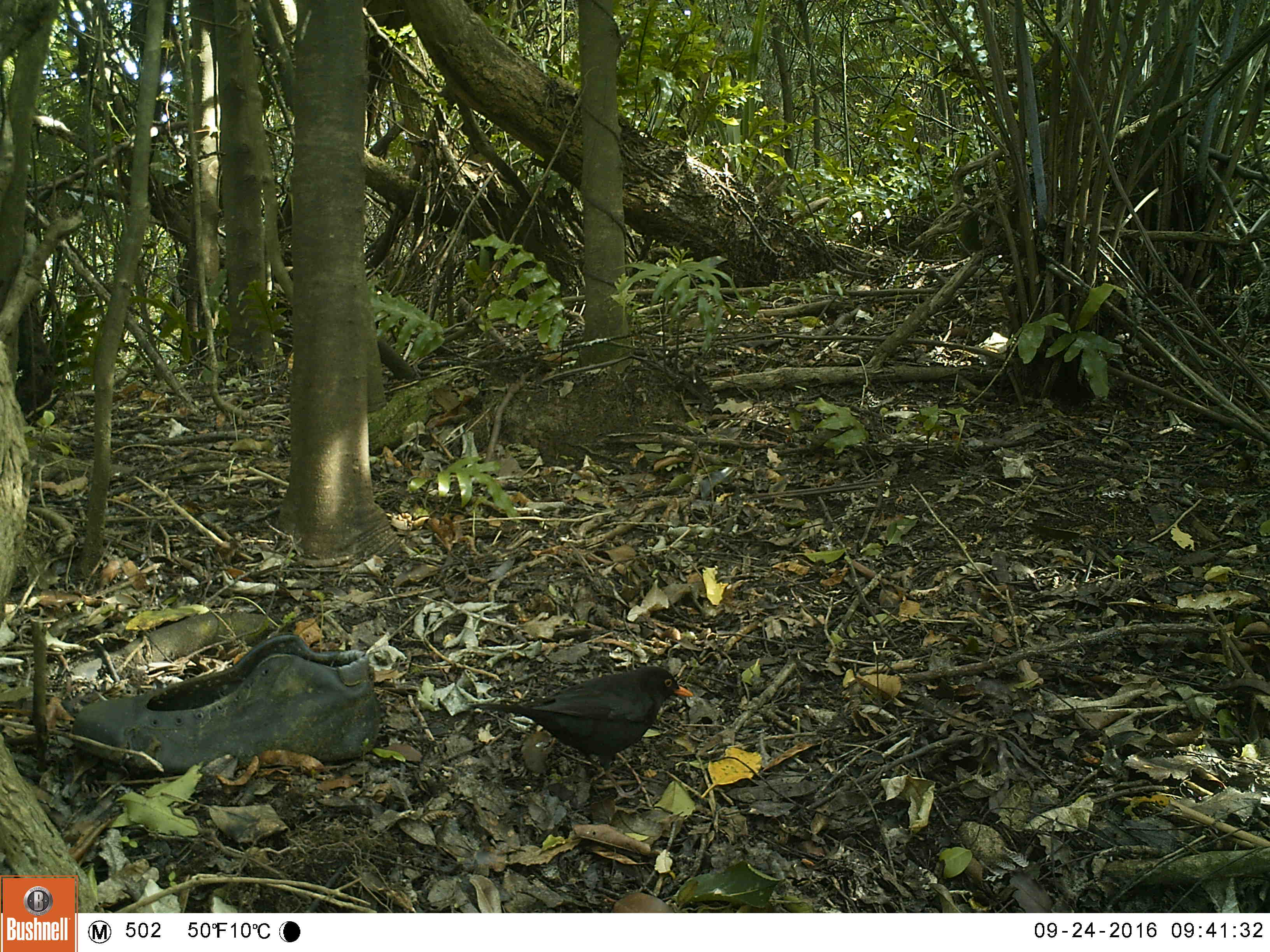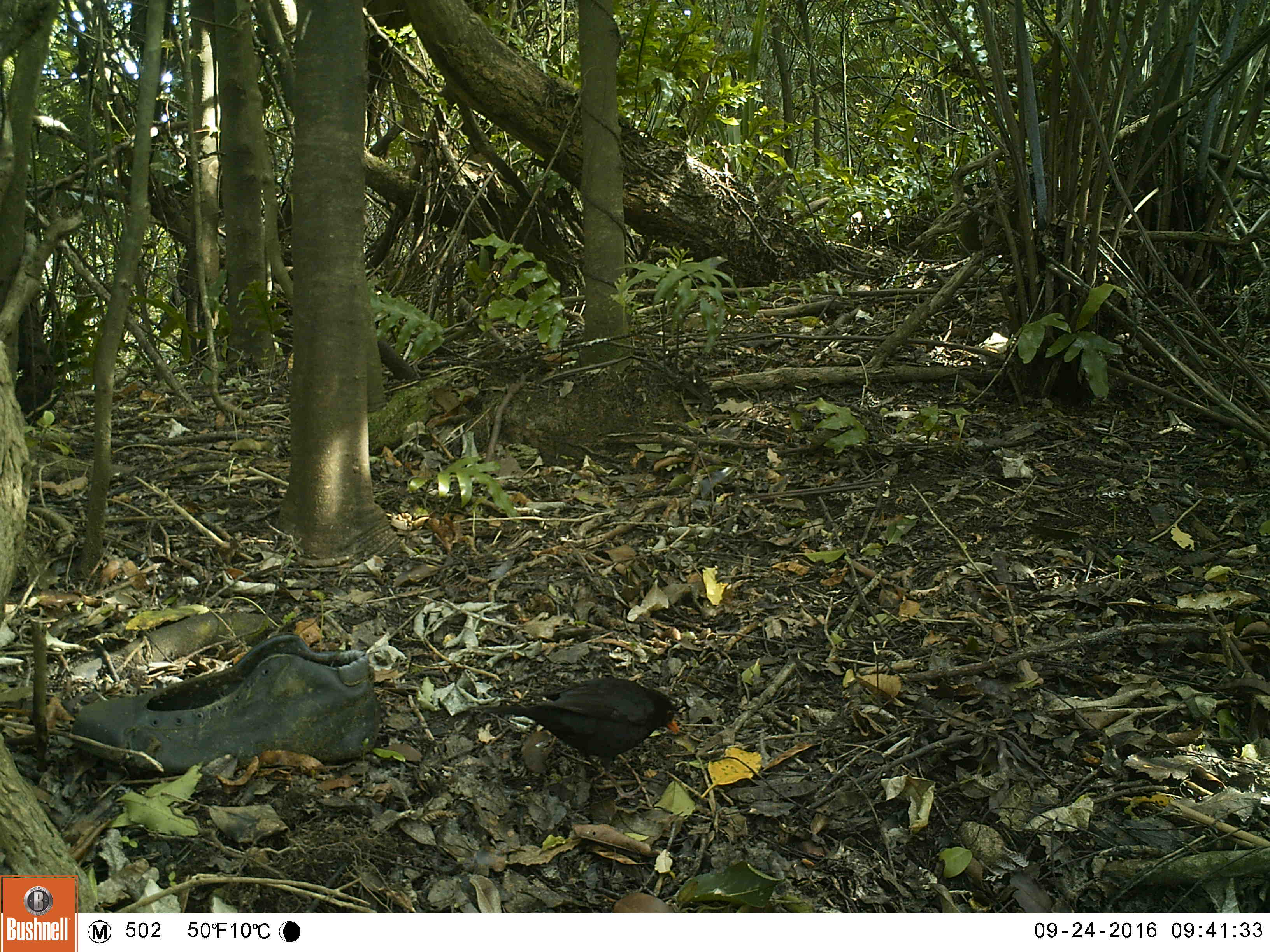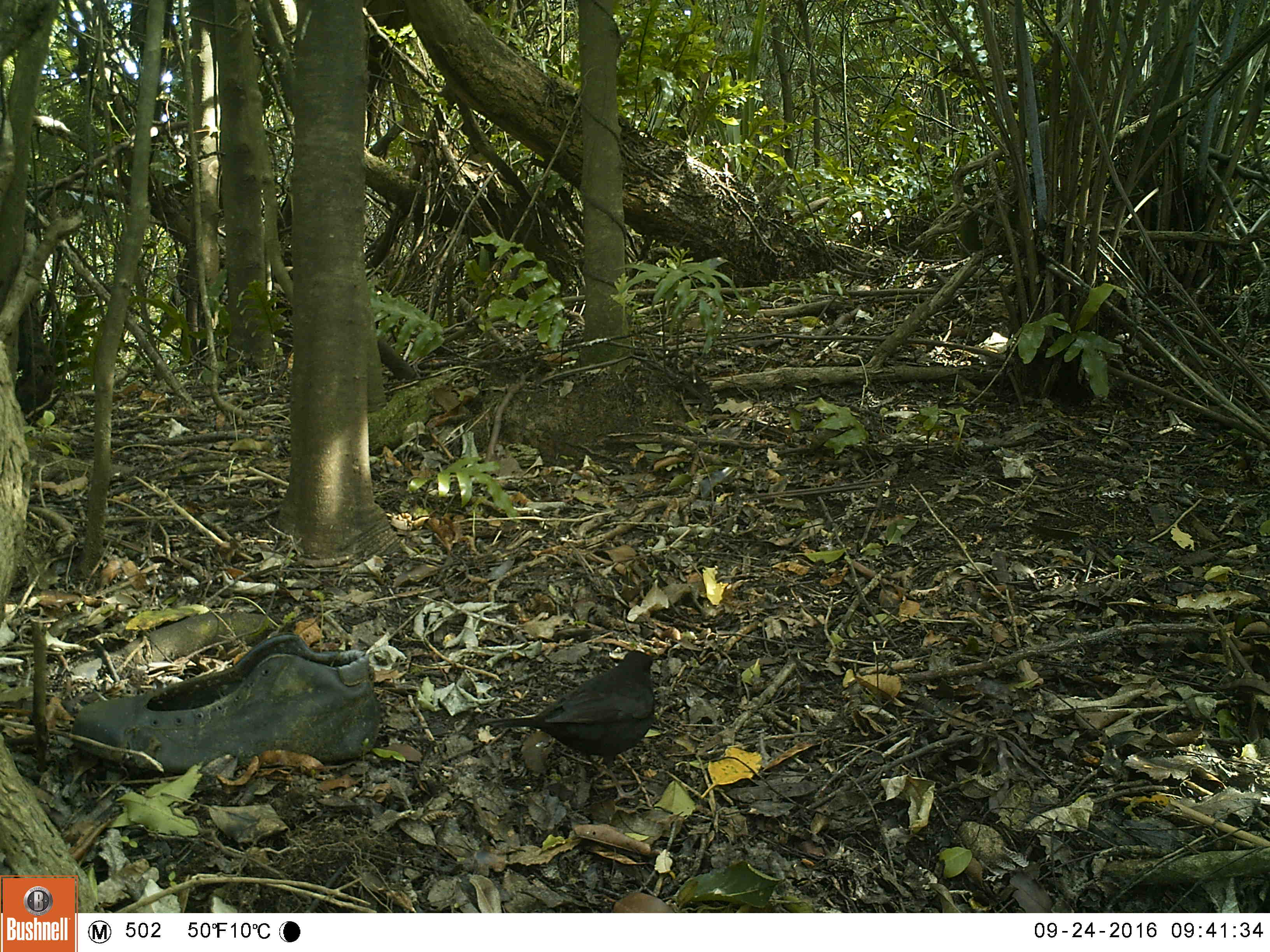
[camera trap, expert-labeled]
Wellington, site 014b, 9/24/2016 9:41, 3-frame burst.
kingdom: Animalia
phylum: Chordata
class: Aves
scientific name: Aves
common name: bird